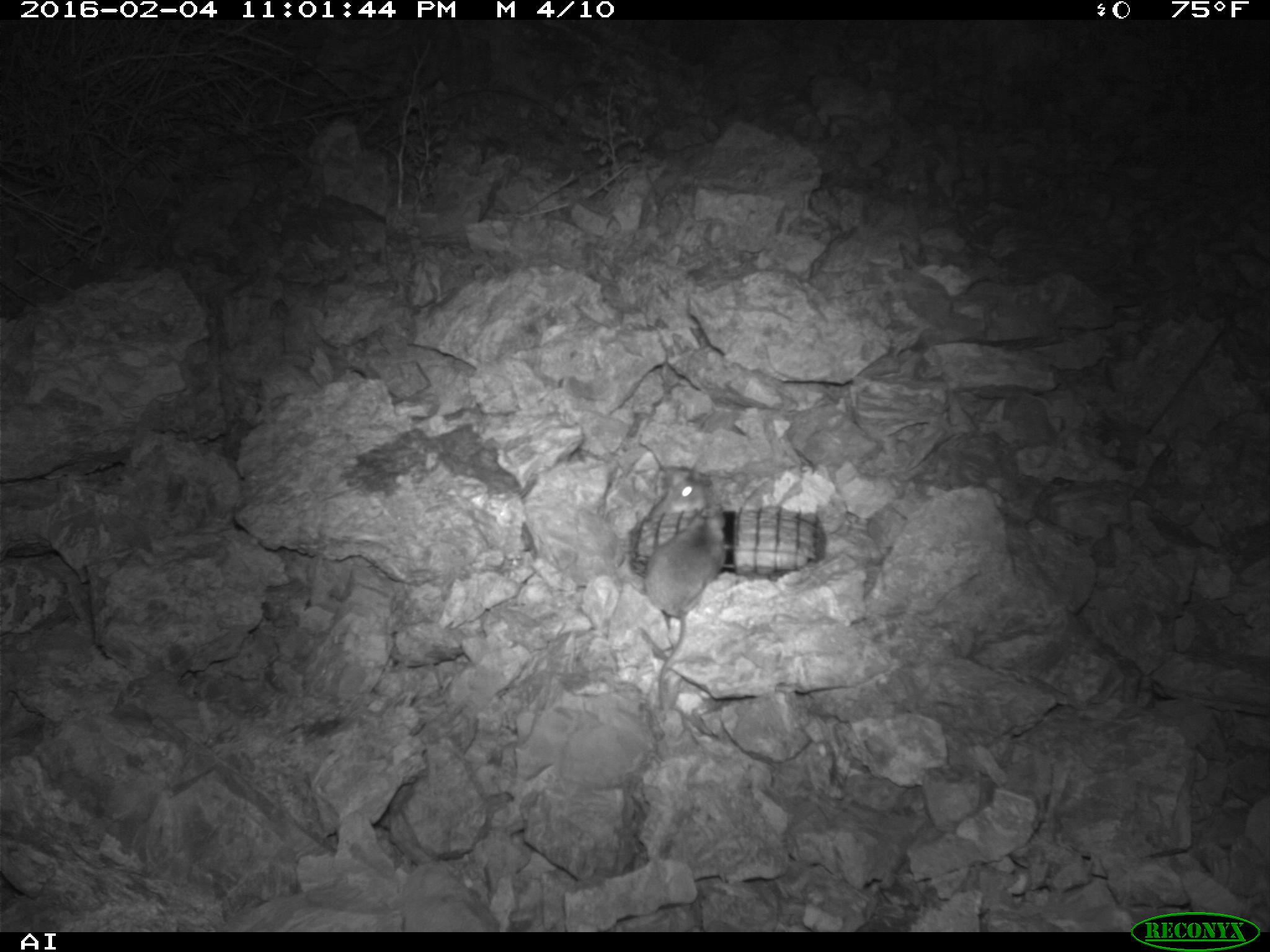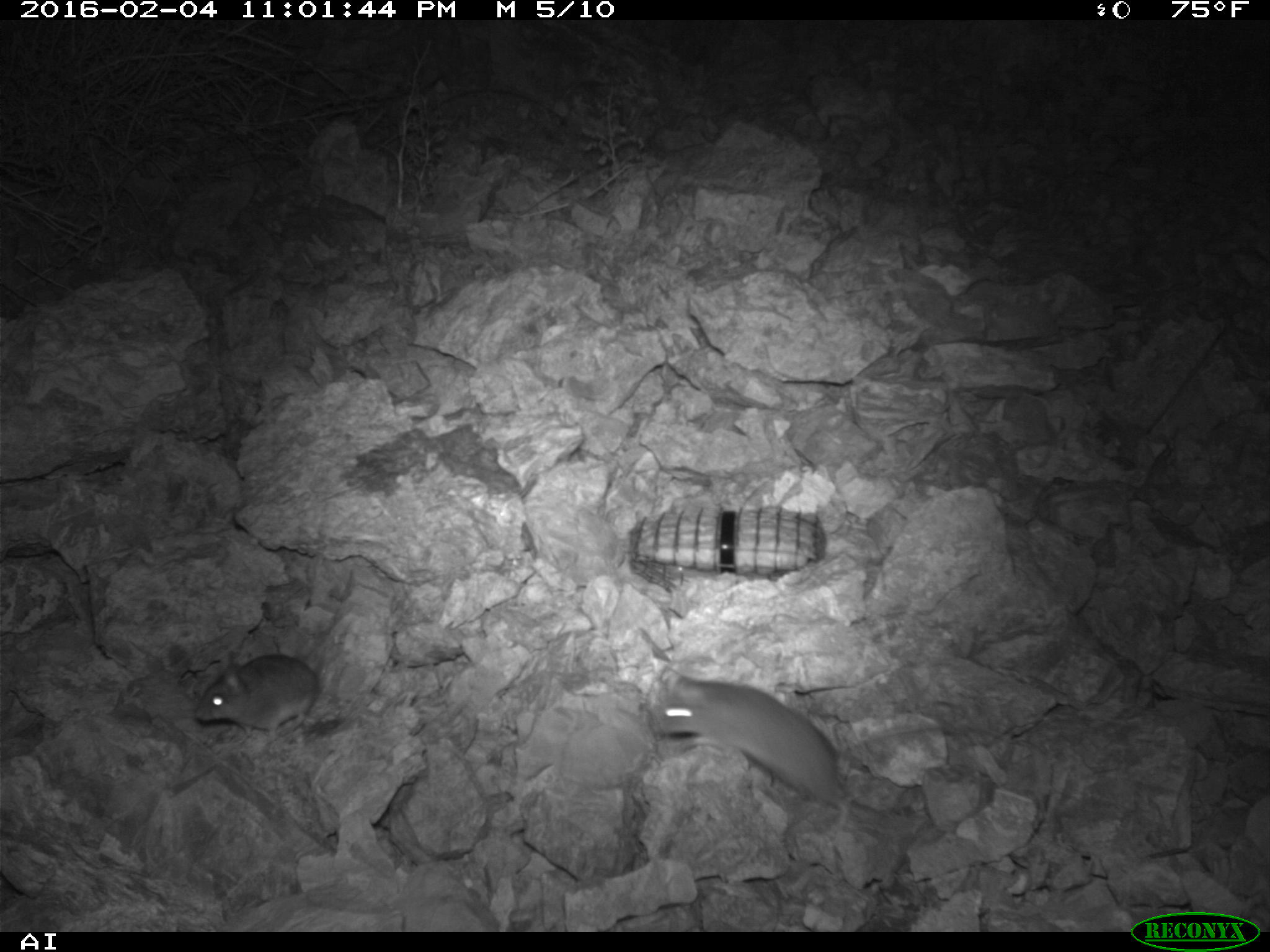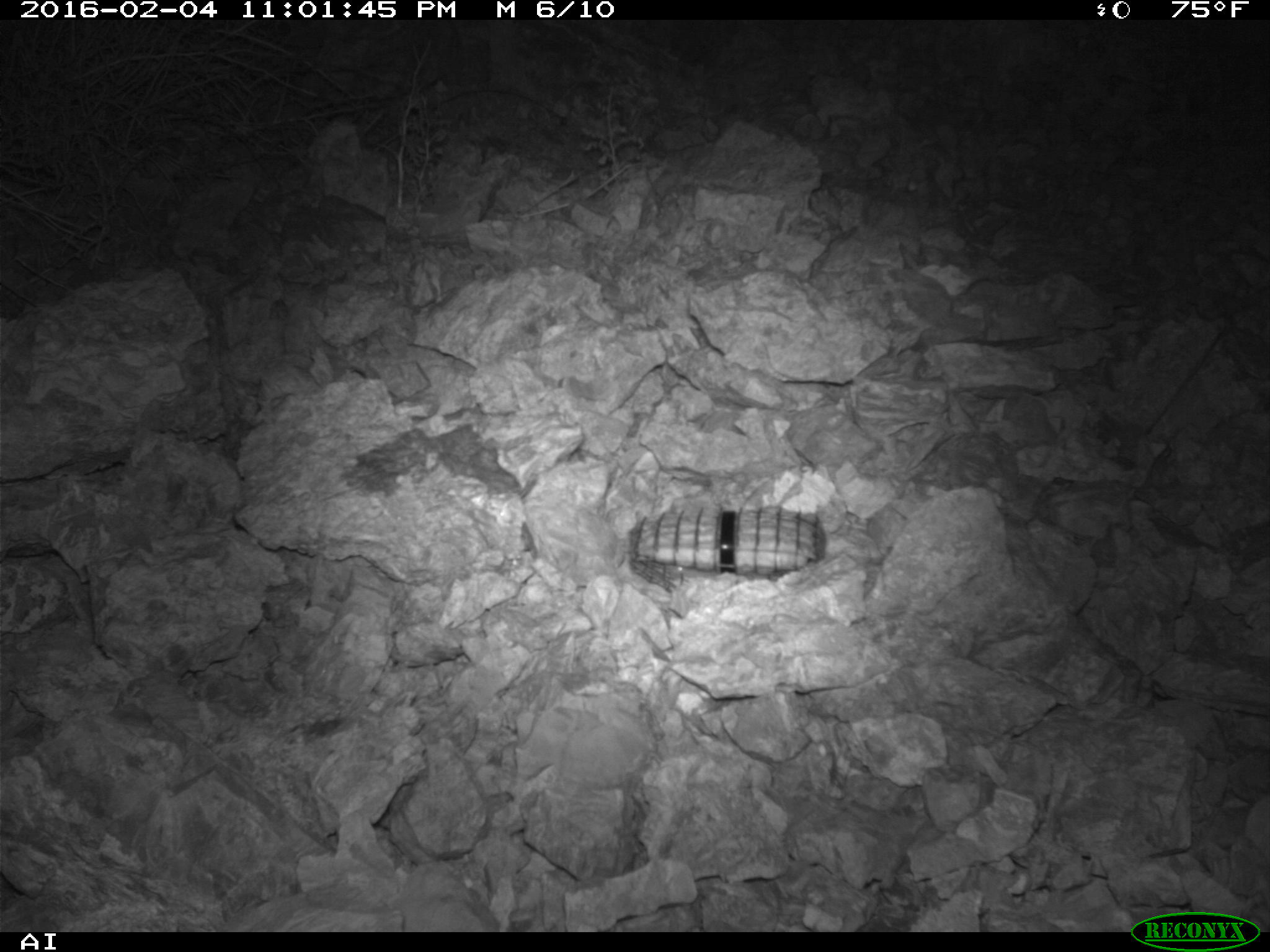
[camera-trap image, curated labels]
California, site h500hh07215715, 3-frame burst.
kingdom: Animalia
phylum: Chordata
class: Mammalia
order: Rodentia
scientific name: Rodentia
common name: rodent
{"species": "rodent (Rodentia)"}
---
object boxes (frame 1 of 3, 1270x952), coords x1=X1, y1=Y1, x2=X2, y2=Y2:
rodent: x1=644, y1=507, x2=725, y2=711; x1=650, y1=470, x2=713, y2=514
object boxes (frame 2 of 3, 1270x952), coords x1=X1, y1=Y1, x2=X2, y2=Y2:
rodent: x1=650, y1=668, x2=945, y2=829; x1=195, y1=654, x2=319, y2=747